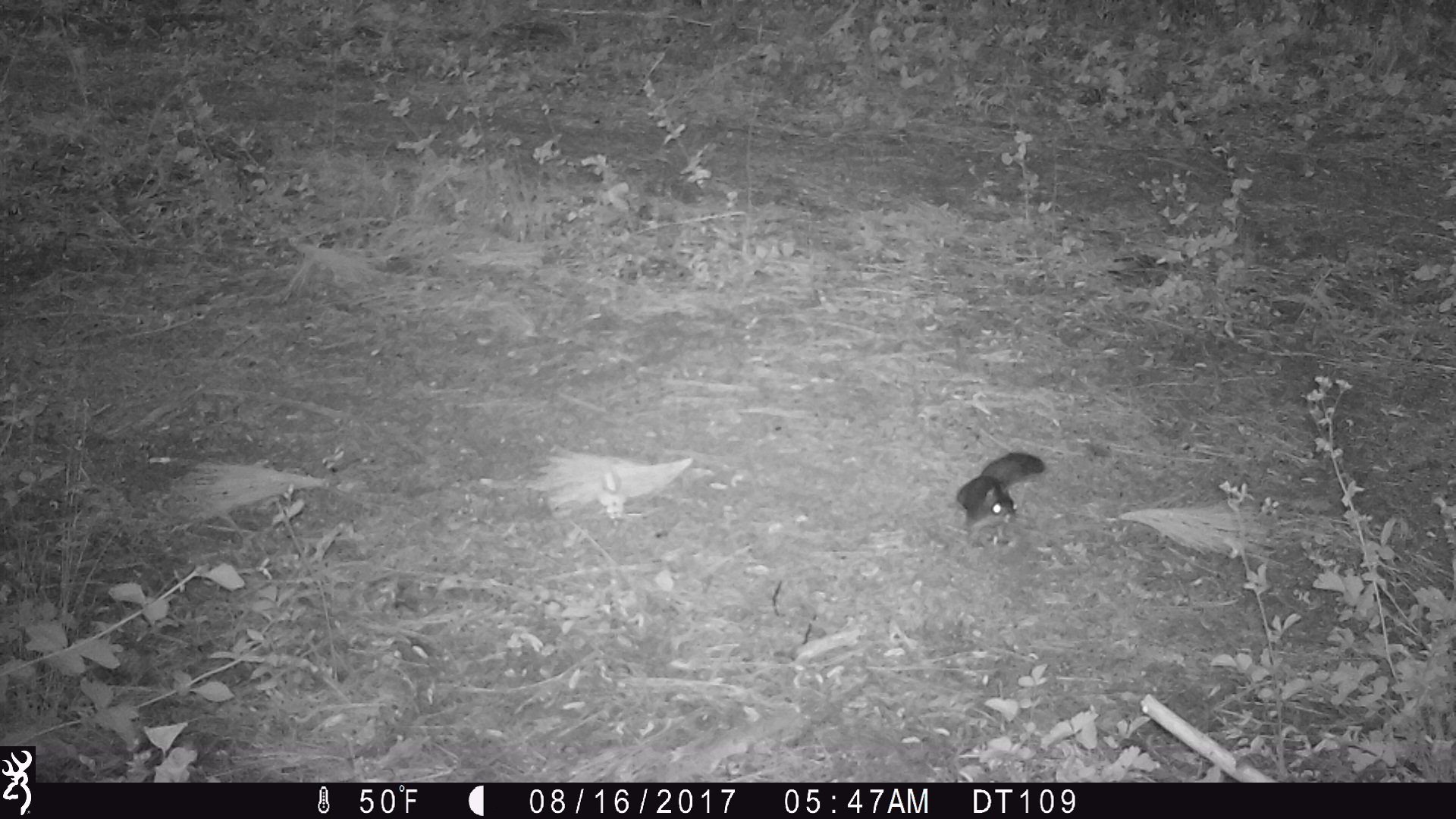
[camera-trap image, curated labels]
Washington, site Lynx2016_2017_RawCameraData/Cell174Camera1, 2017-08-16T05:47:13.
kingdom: Animalia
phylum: Chordata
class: Mammalia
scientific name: Mammalia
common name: small mammal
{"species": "small mammal (Mammalia)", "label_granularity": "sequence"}